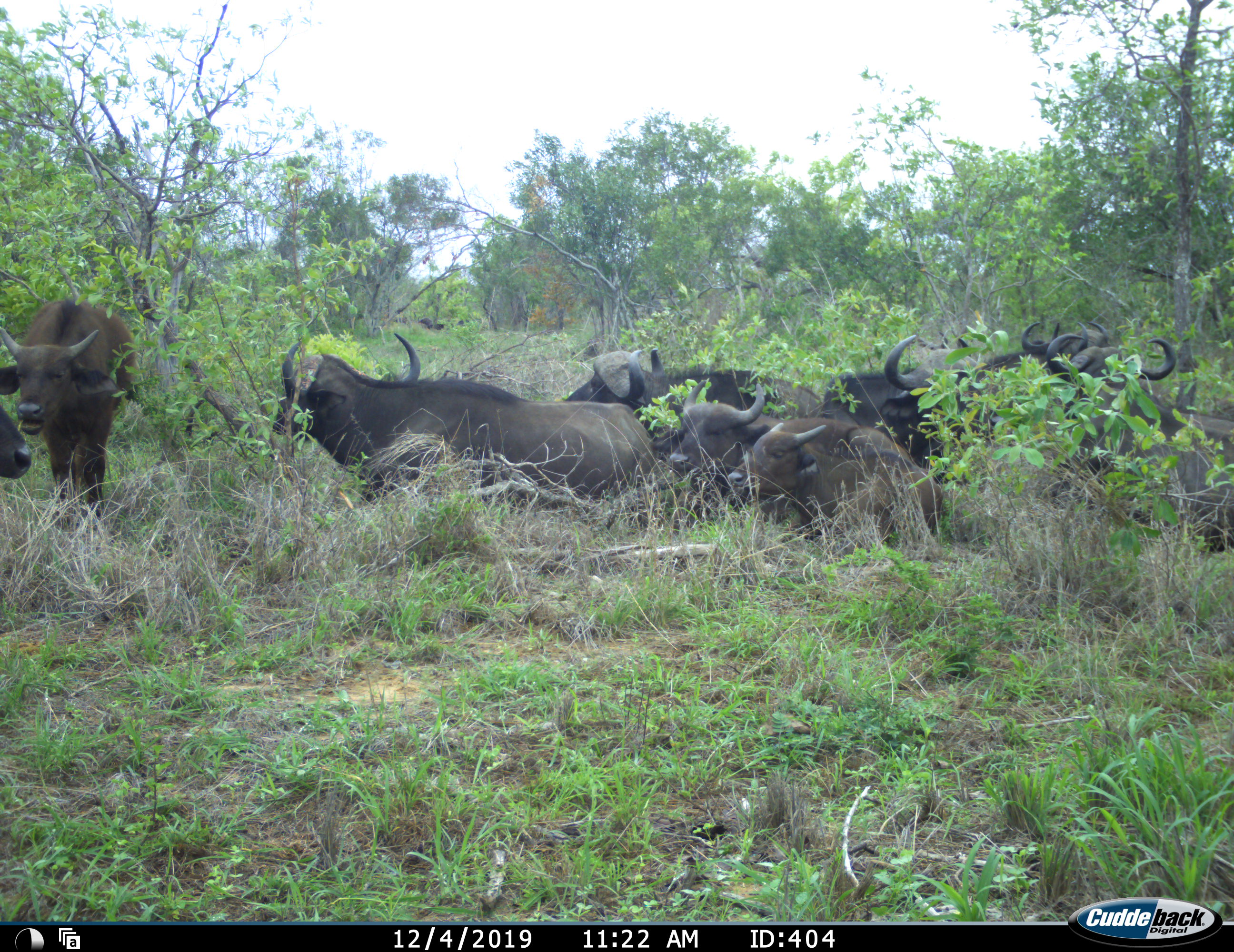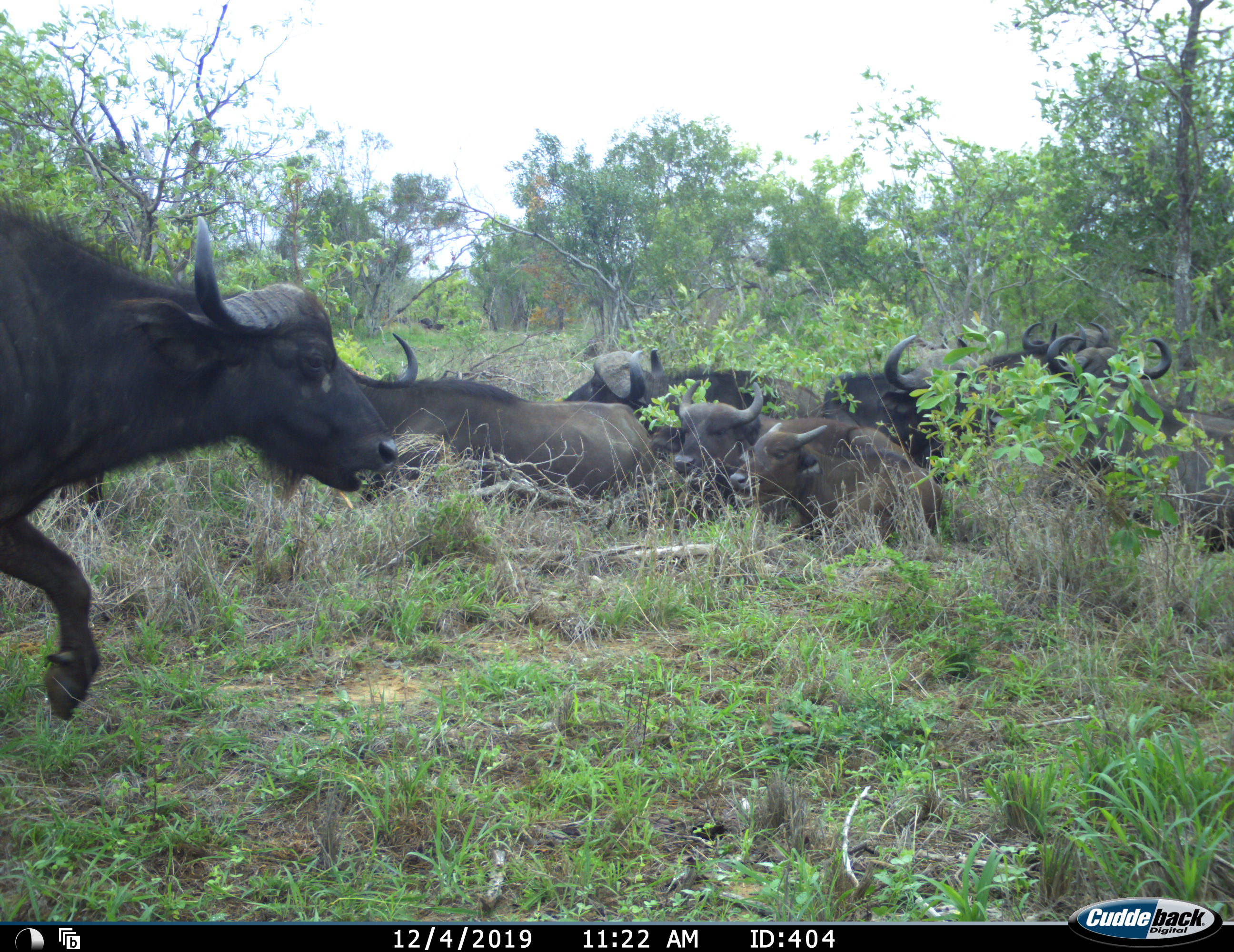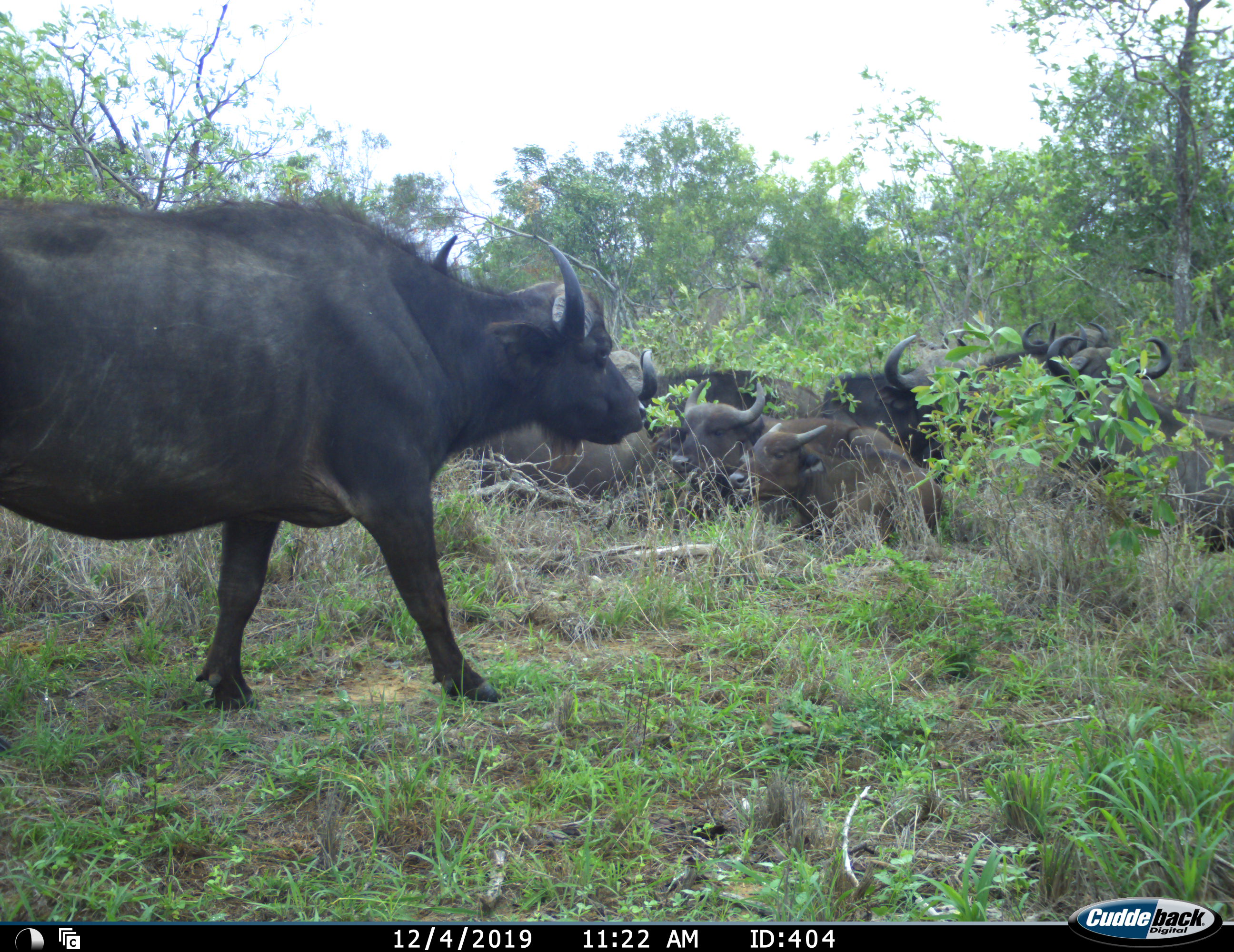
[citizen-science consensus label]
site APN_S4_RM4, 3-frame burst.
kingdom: Animalia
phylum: Chordata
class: Mammalia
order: Artiodactyla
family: Bovidae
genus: Syncerus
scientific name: Syncerus caffer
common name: african buffalo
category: buffalo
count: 11-50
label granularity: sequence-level